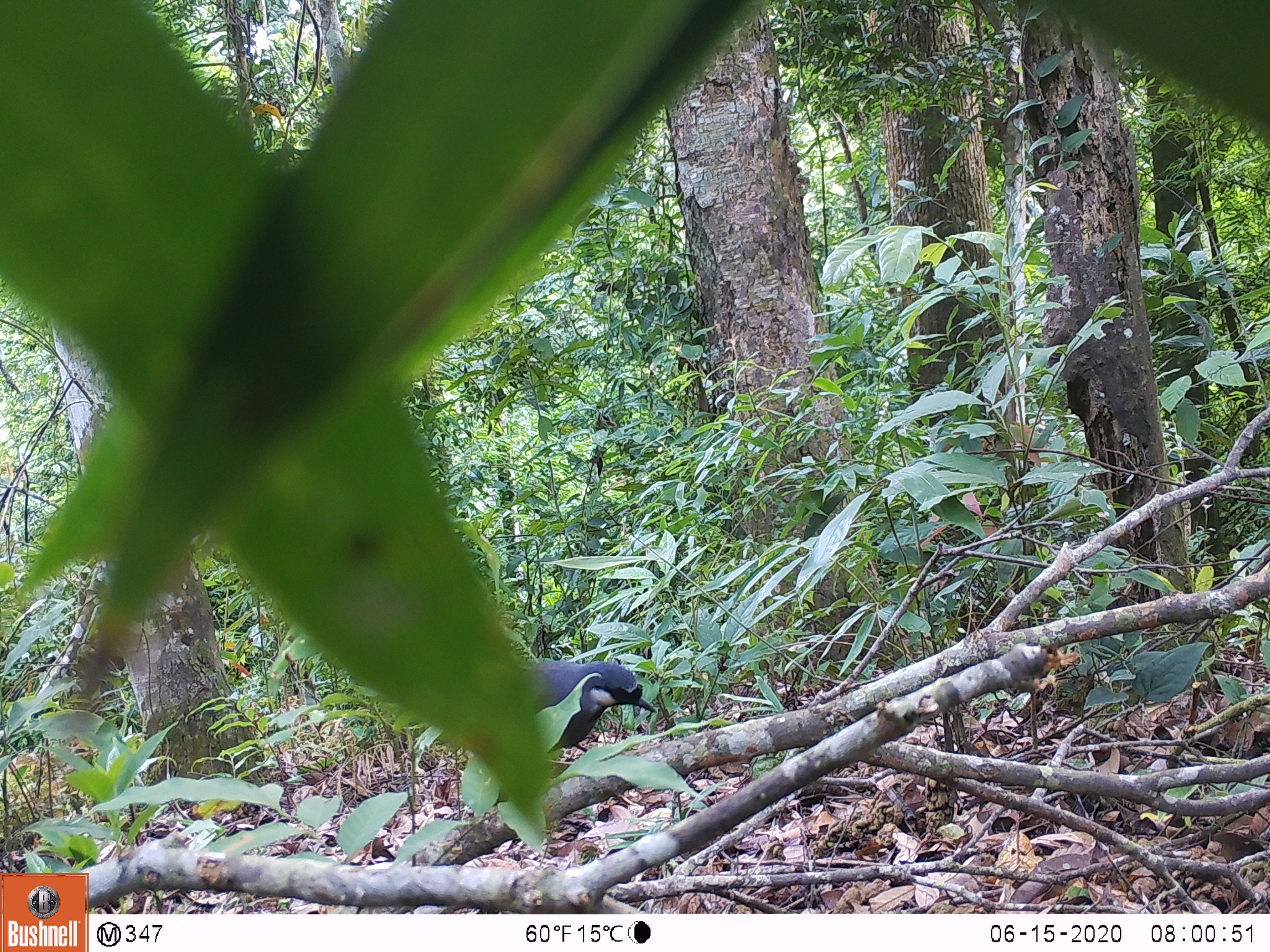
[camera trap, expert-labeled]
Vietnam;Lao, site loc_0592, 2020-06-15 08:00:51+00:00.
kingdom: Animalia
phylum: Chordata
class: Aves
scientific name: Aves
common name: bird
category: unidentified bird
Unidentified bird (bird) (Aves). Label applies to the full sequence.